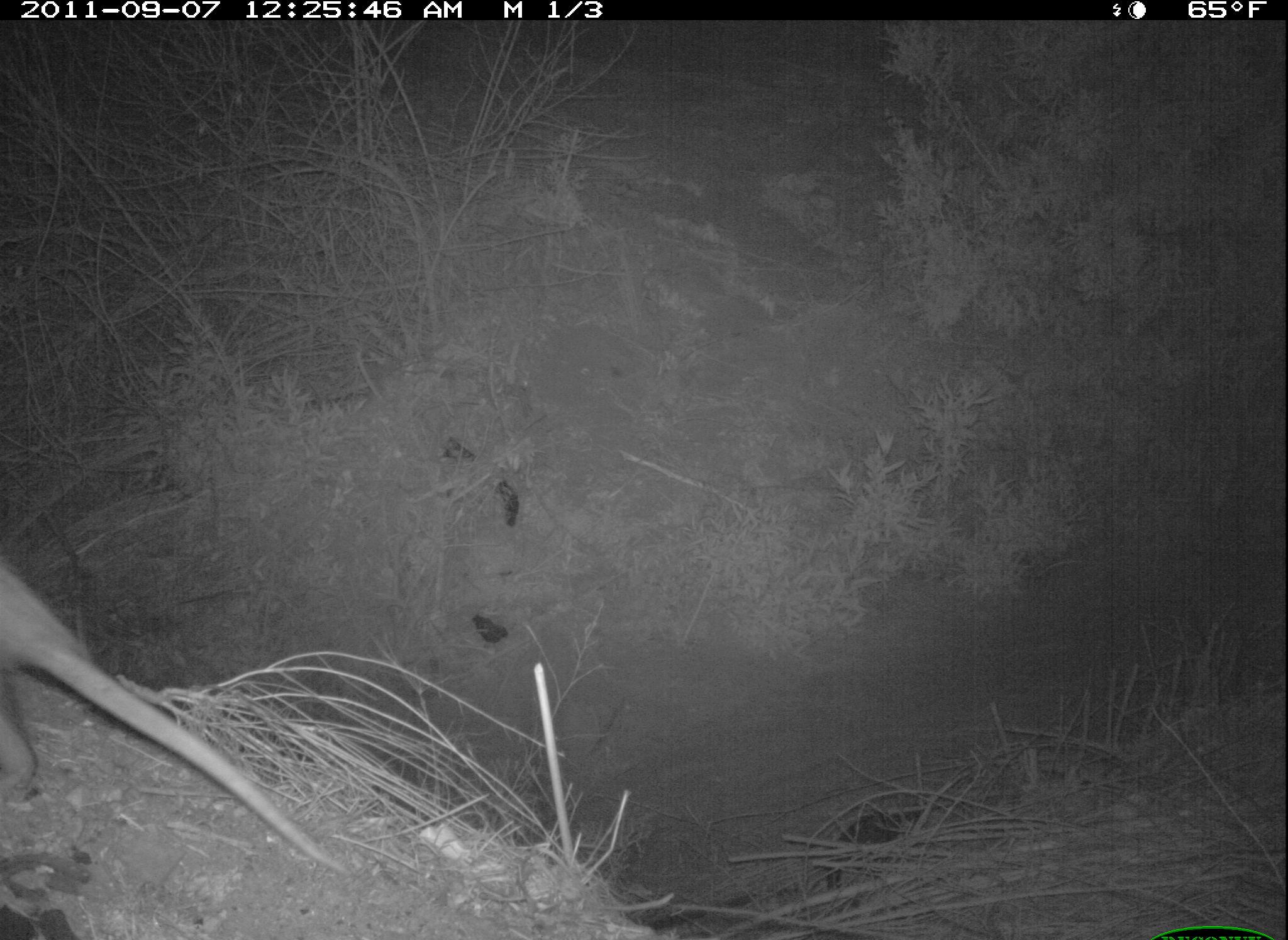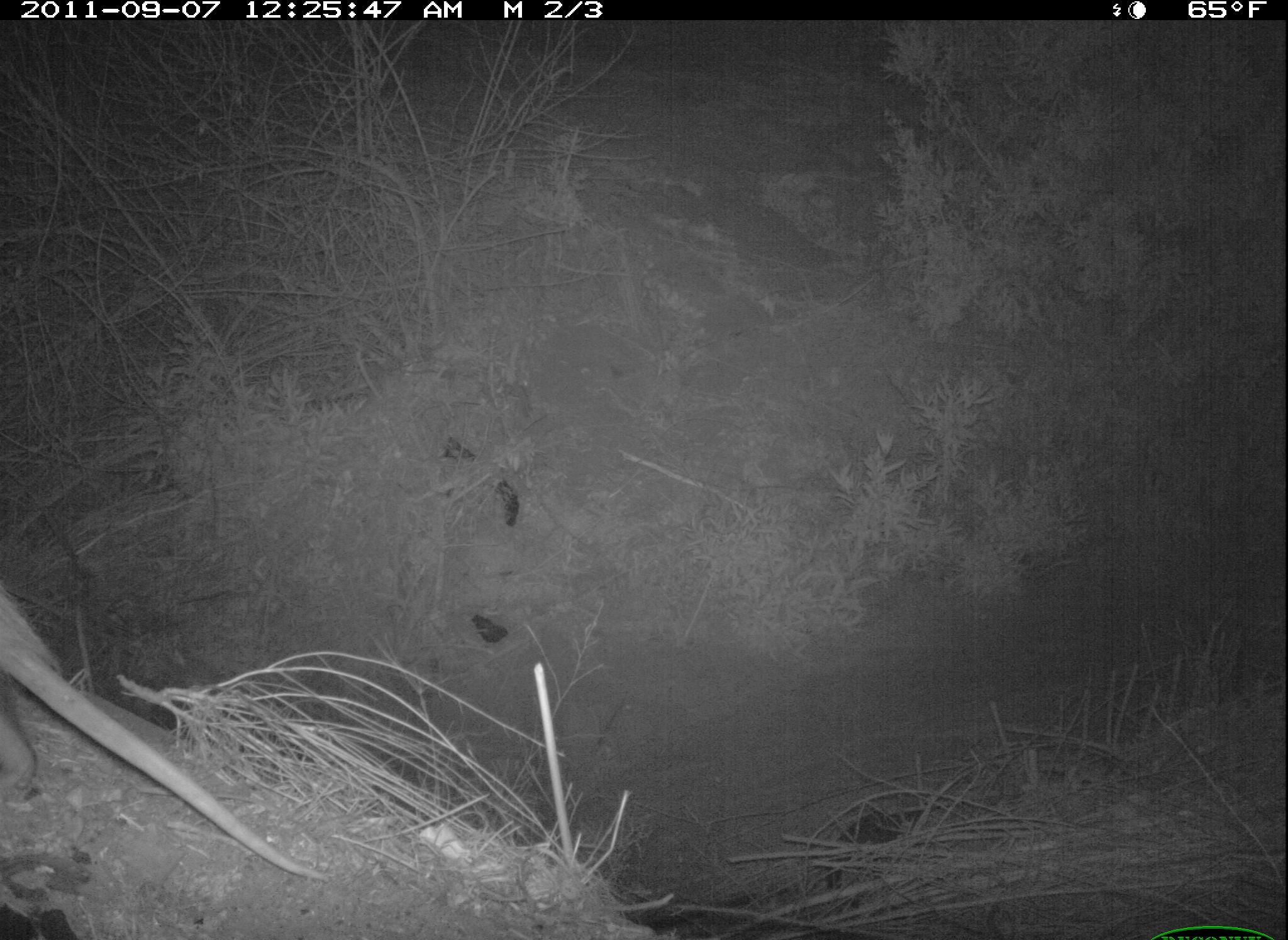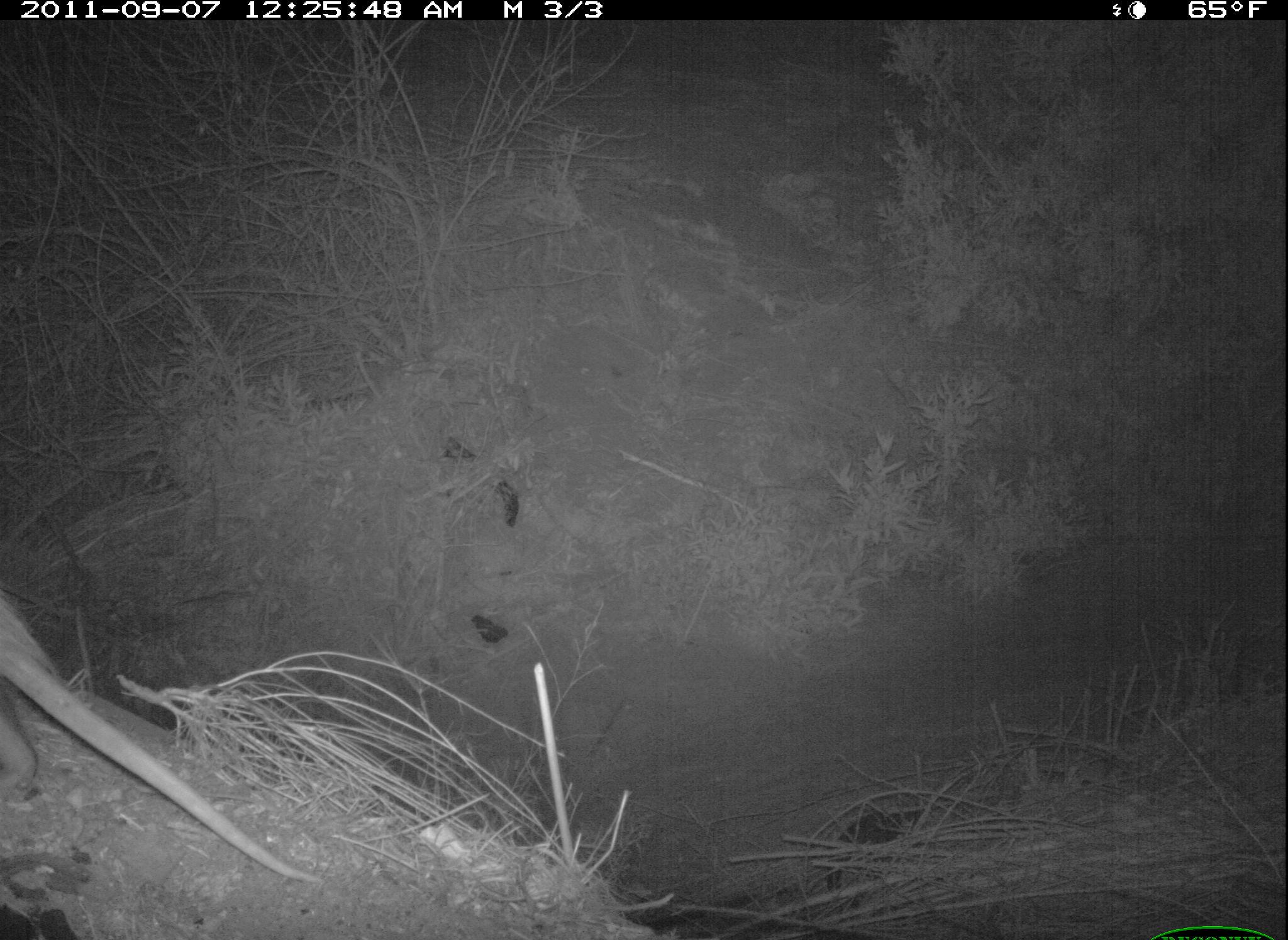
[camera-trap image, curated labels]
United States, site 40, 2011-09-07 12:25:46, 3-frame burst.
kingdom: Animalia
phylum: Chordata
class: Mammalia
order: Didelphimorphia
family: Didelphidae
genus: Didelphis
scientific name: Didelphis virginiana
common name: virginia opossum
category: opossum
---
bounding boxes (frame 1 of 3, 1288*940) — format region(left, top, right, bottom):
opossum: region(6, 559, 374, 879)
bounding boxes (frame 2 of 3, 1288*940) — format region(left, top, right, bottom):
opossum: region(2, 584, 336, 890)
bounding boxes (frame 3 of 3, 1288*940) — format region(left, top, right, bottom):
opossum: region(5, 564, 330, 902)